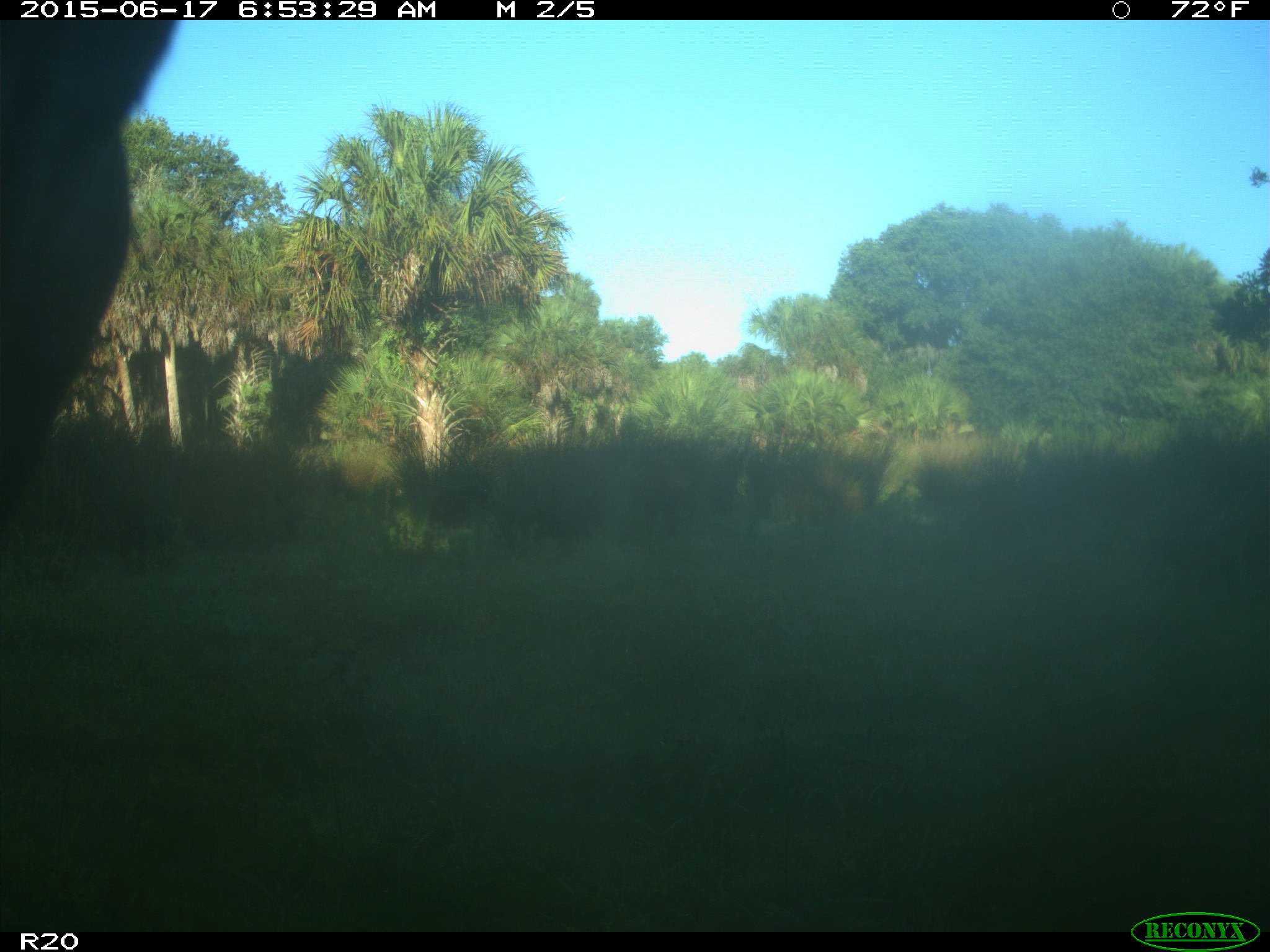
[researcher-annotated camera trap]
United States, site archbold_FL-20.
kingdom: Animalia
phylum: Chordata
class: Mammalia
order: Artiodactyla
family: Bovidae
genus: Bos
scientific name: Bos taurus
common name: domestic cow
Bos taurus (domestic cow).